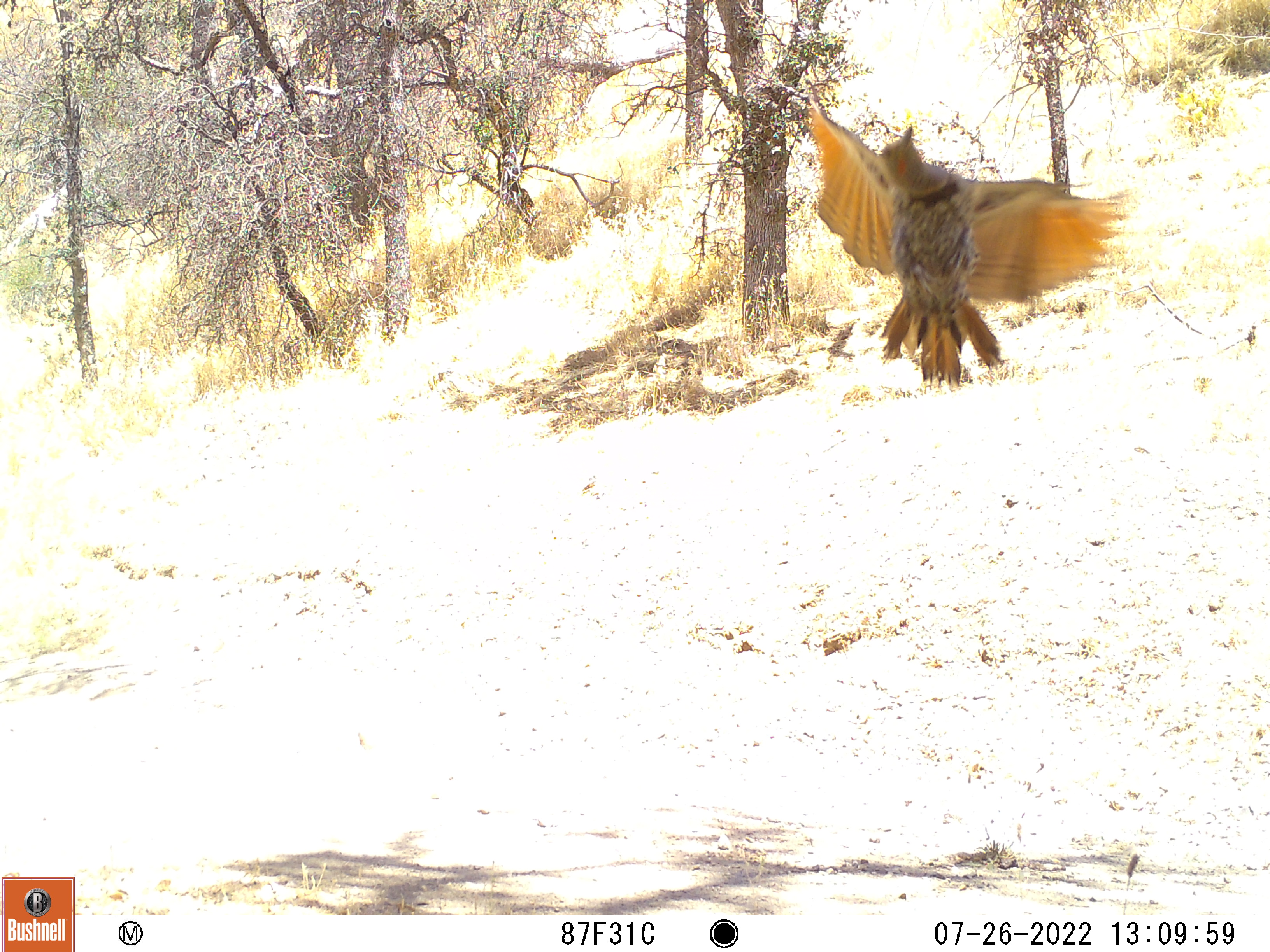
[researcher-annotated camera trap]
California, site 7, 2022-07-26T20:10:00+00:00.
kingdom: Animalia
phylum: Chordata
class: Aves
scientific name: Aves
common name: bird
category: unknown bird